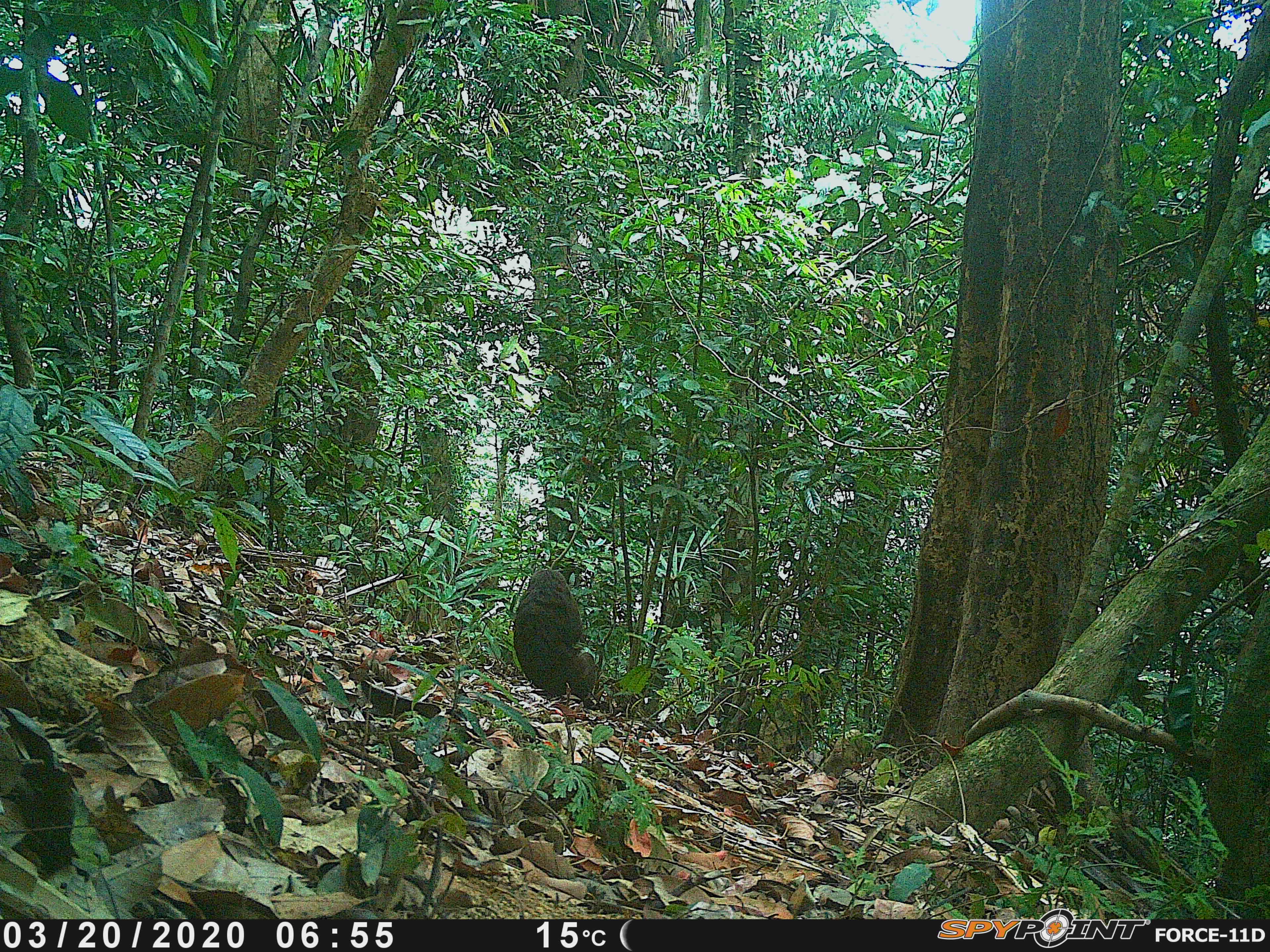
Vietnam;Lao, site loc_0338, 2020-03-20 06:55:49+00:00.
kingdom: Animalia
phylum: Chordata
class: Mammalia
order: Primates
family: Cercopithecidae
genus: Macaca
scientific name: Macaca arctoides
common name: stump-tailed macaque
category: stump tailed macaque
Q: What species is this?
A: Stump tailed macaque (stump-tailed macaque) (Macaca arctoides).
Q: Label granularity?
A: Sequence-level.